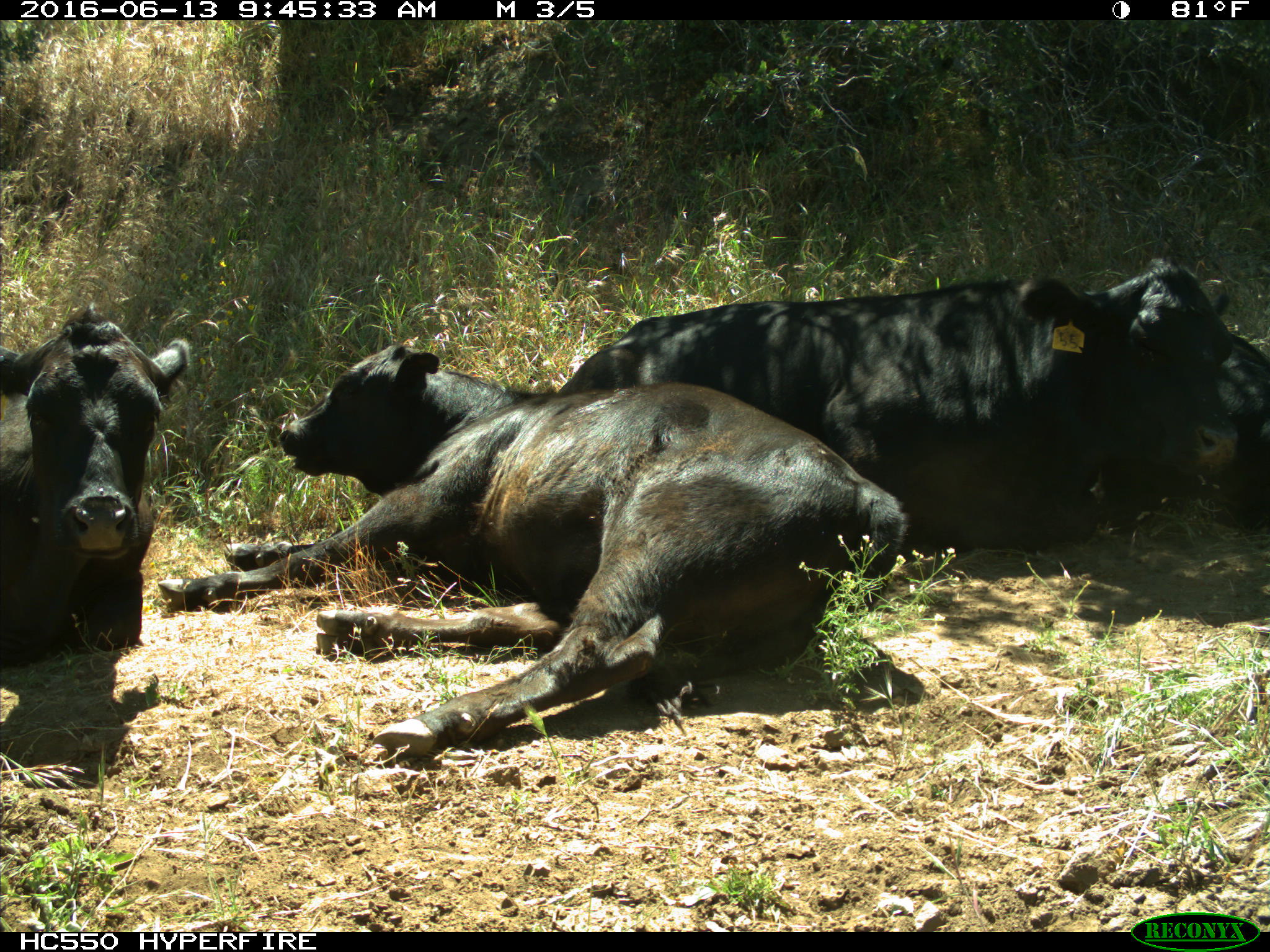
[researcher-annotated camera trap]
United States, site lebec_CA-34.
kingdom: Animalia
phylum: Chordata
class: Mammalia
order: Artiodactyla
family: Bovidae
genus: Bos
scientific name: Bos taurus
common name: domestic cow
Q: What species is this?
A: Bos taurus (domestic cow).